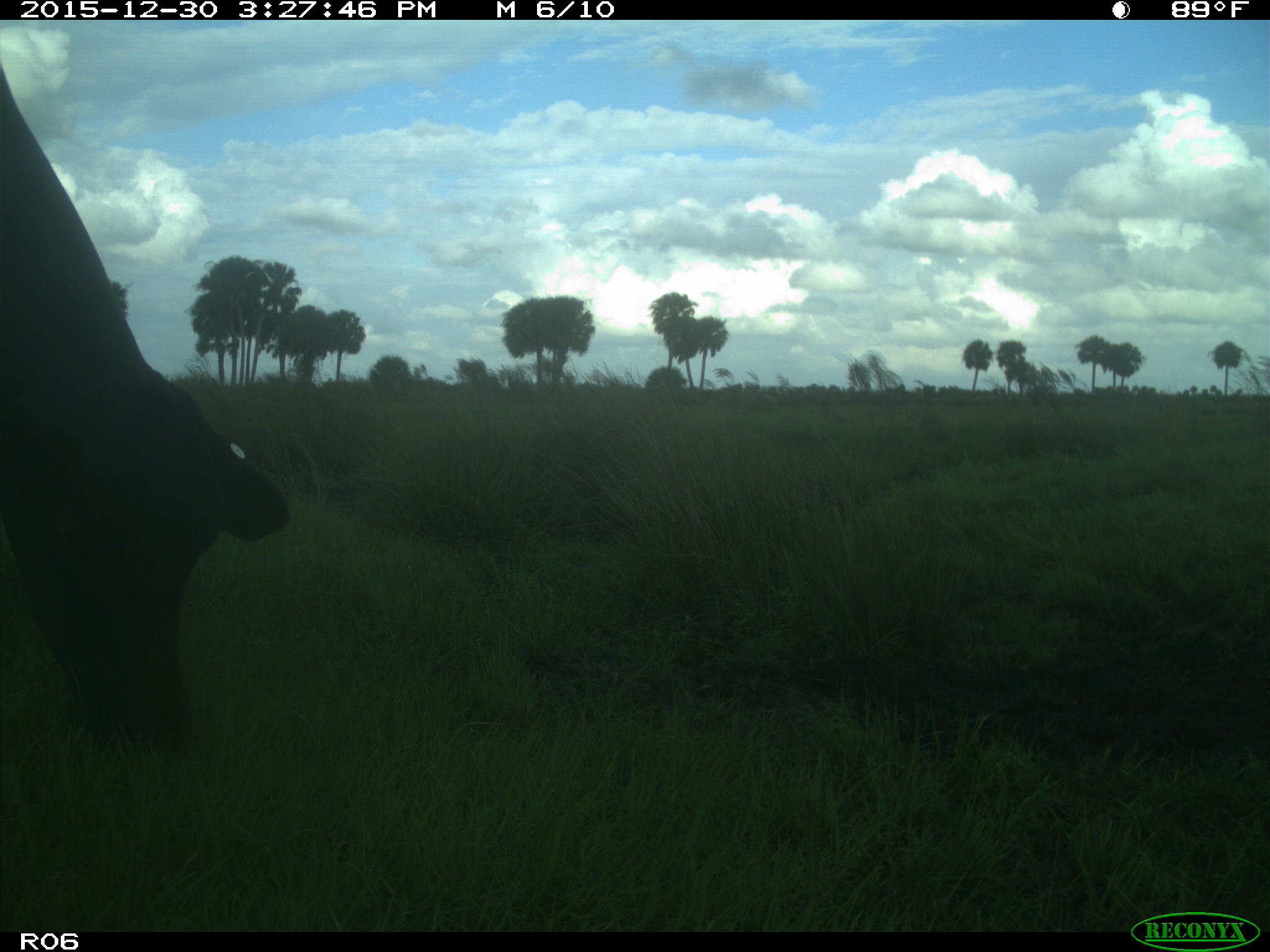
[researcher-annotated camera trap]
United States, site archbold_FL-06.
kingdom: Animalia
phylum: Chordata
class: Mammalia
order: Artiodactyla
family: Bovidae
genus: Bos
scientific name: Bos taurus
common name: domestic cow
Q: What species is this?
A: Bos taurus (domestic cow).